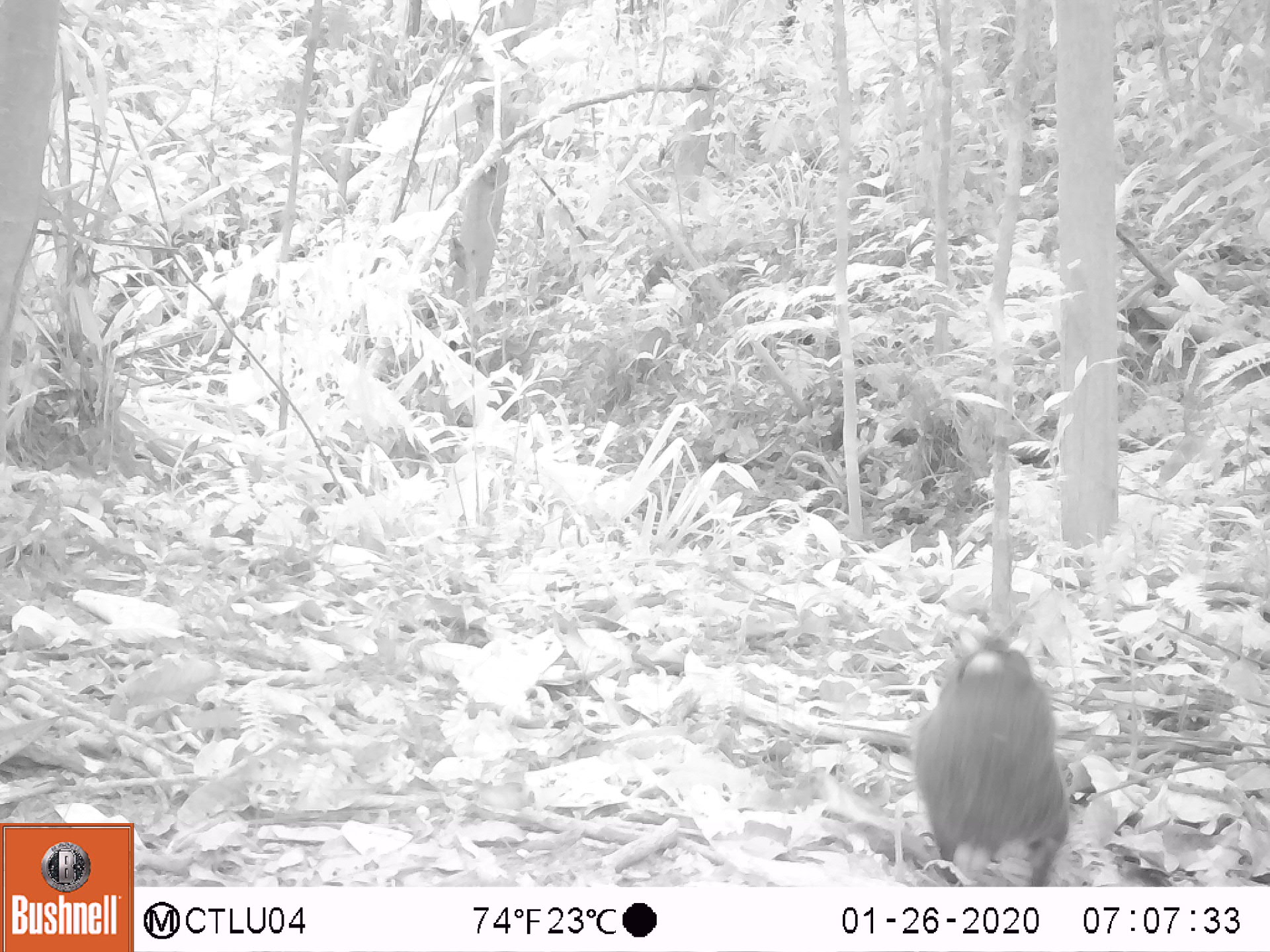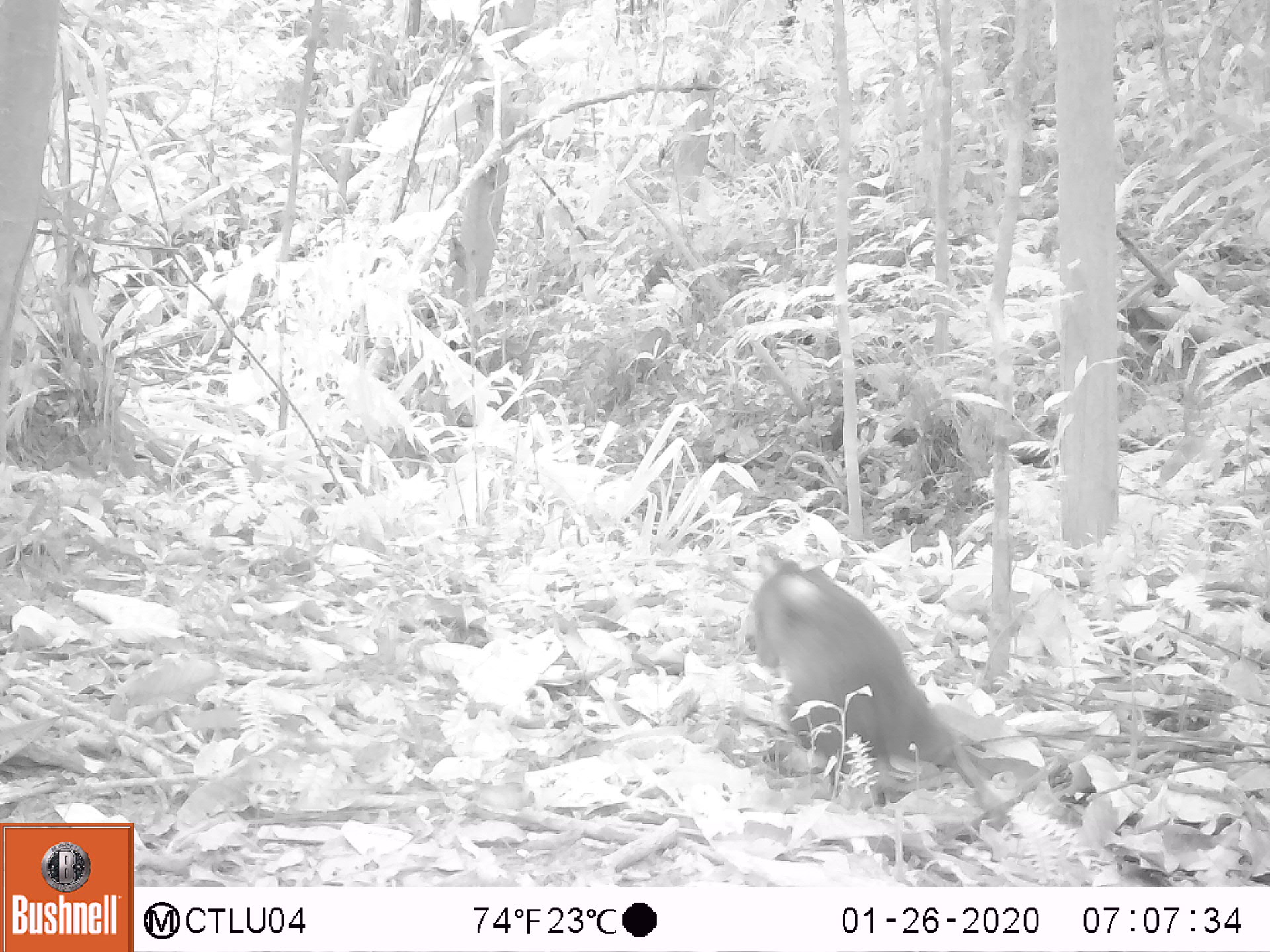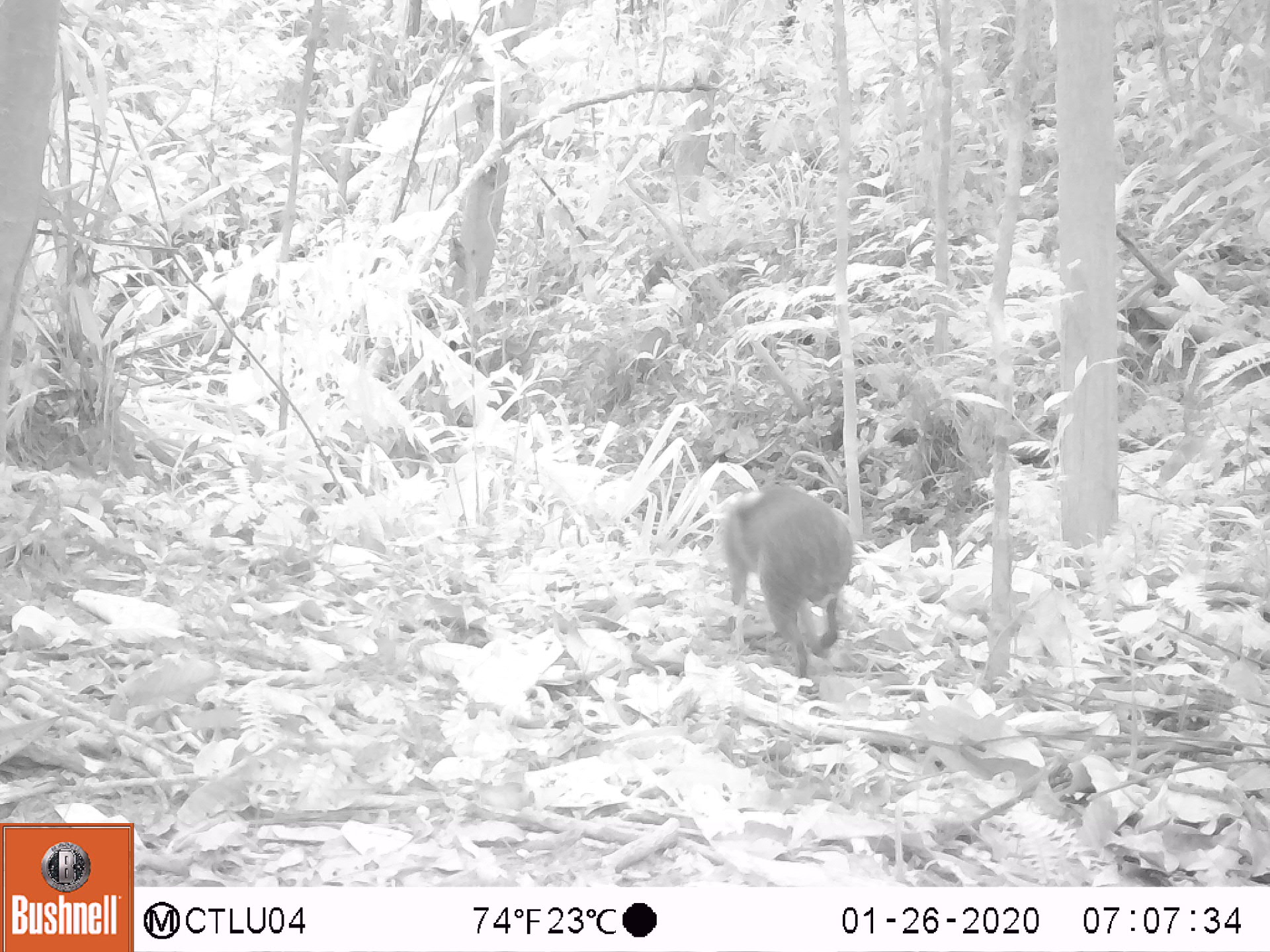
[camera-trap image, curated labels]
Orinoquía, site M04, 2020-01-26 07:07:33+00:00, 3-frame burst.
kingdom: Animalia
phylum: Chordata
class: Mammalia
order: Rodentia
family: Dasyproctidae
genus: Dasyprocta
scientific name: Dasyprocta fuliginosa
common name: black agouti